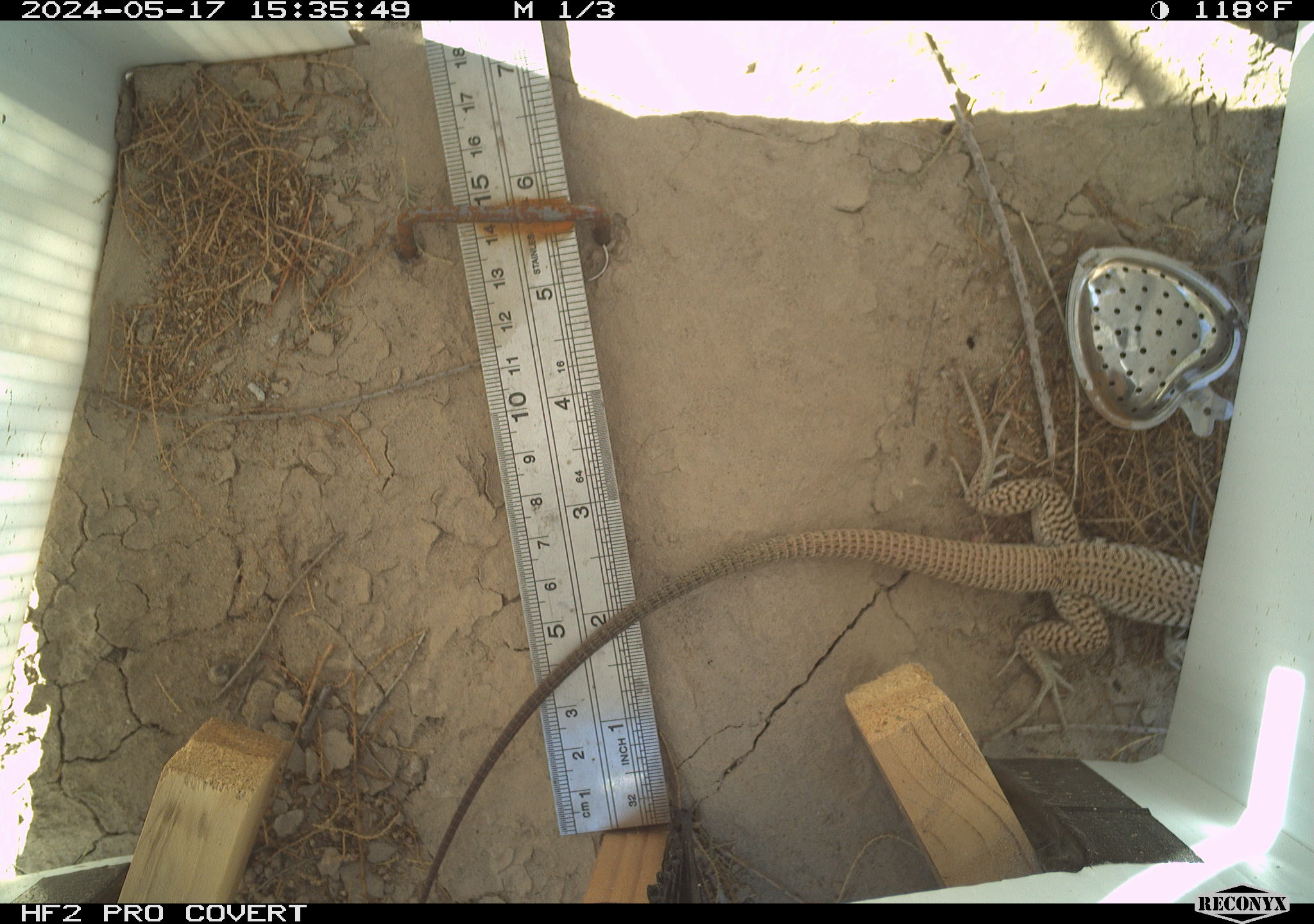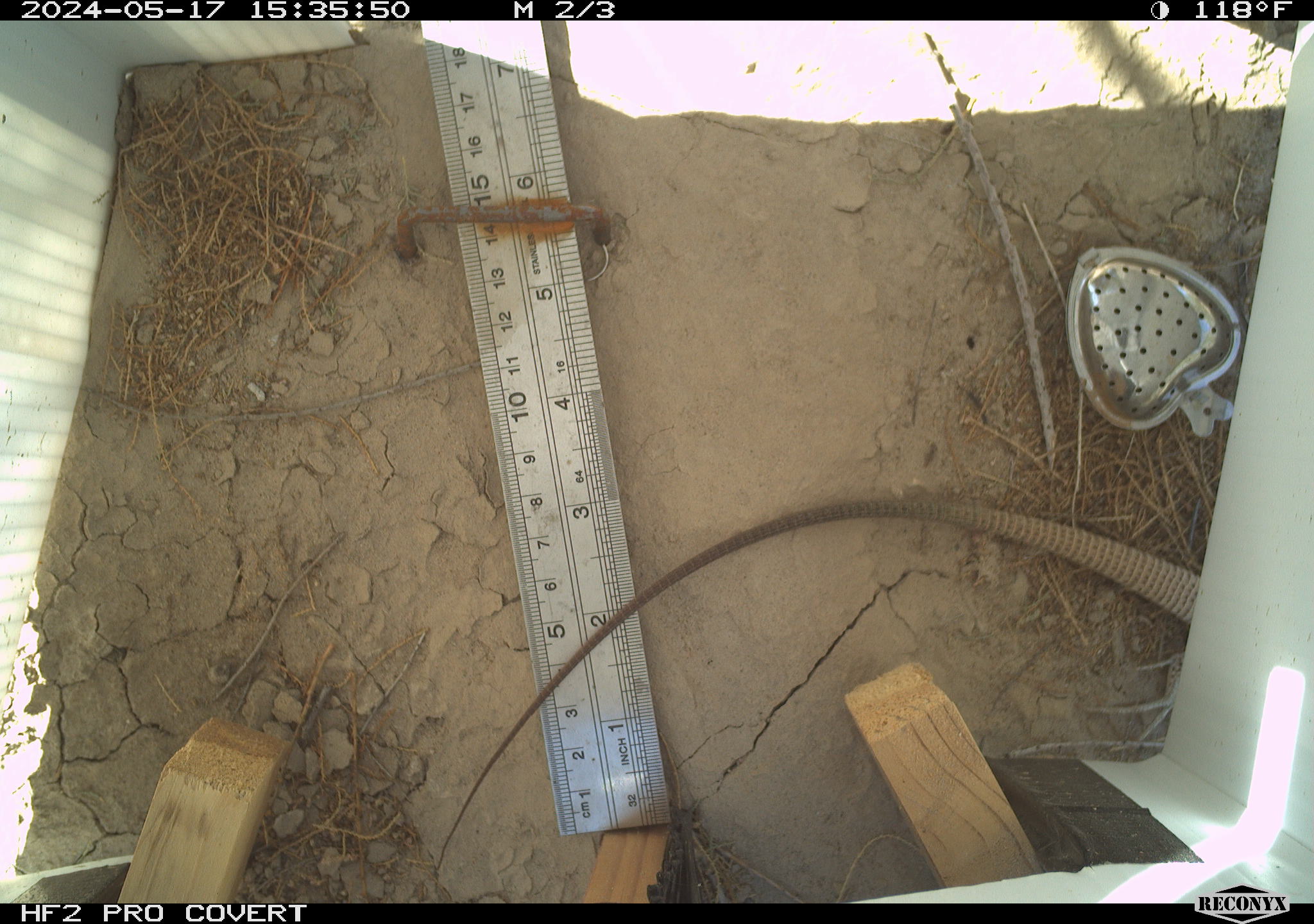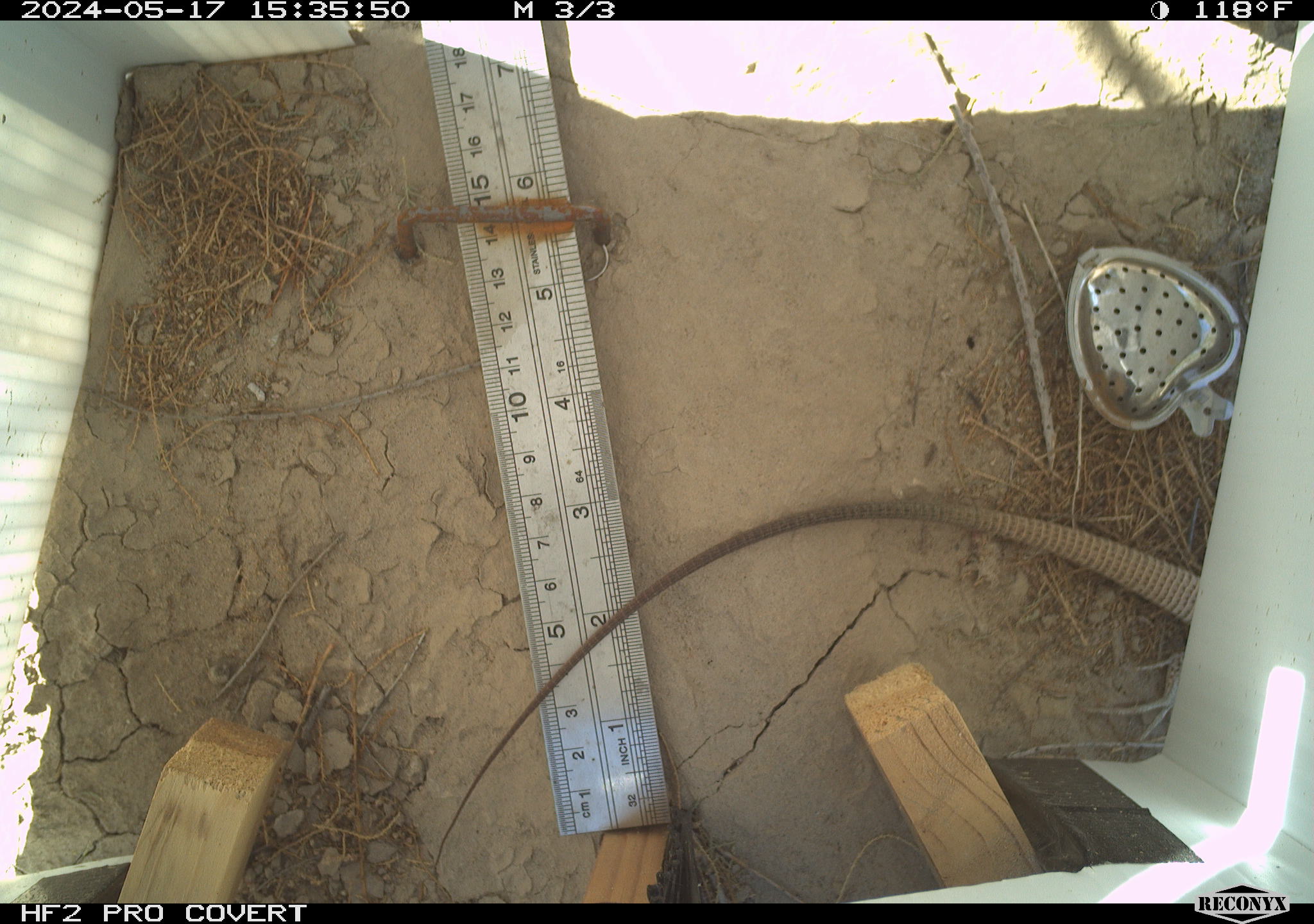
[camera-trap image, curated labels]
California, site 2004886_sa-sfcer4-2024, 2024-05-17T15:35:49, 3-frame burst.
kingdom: Animalia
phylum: Chordata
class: Reptilia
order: Squamata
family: Teiidae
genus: Aspidoscelis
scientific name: Aspidoscelis tigris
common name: western whiptail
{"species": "western whiptail (Aspidoscelis tigris)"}